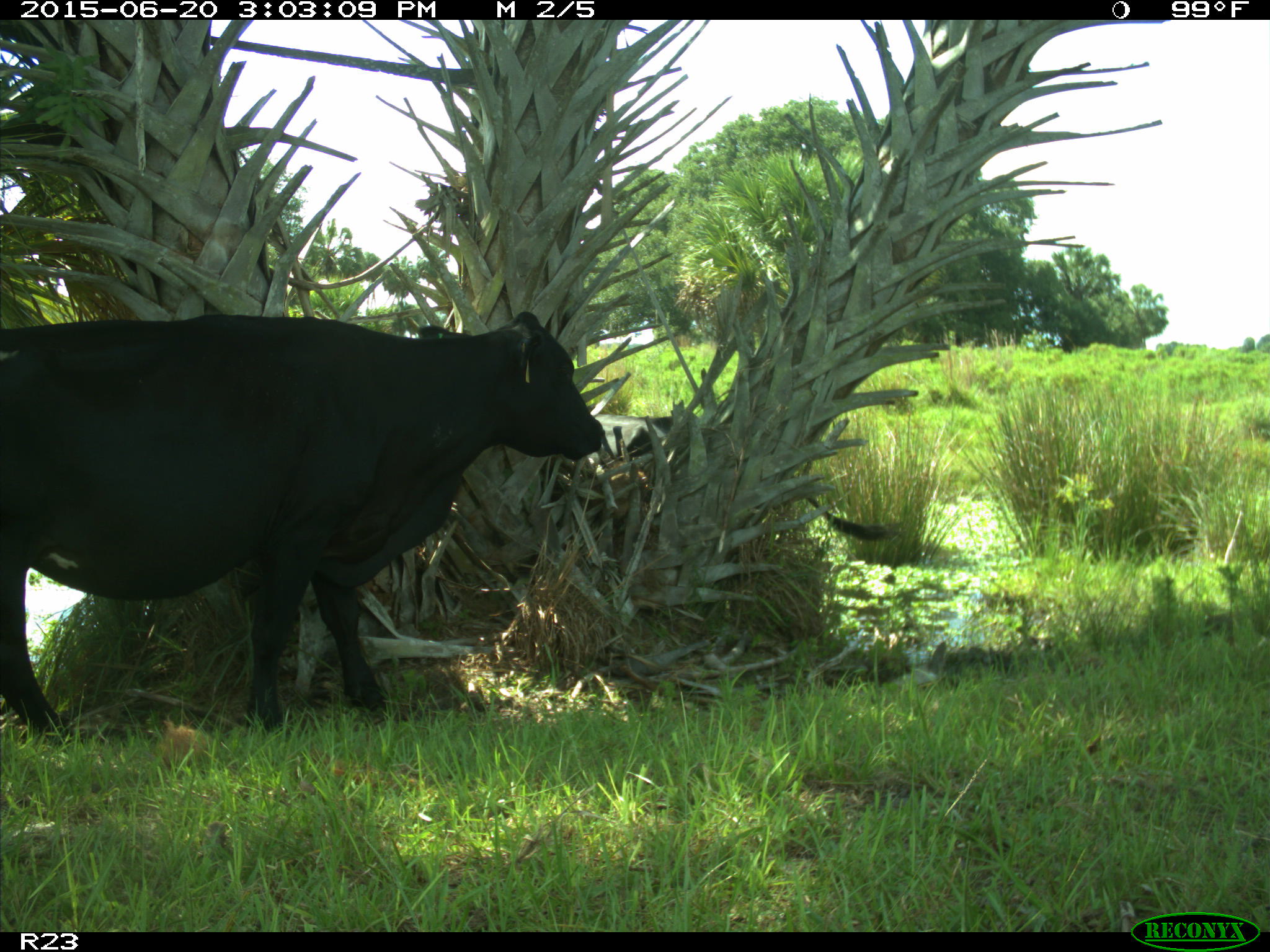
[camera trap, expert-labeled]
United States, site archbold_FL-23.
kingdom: Animalia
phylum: Chordata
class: Aves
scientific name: Aves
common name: birds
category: unidentified bird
Unidentified bird (birds) (Aves).